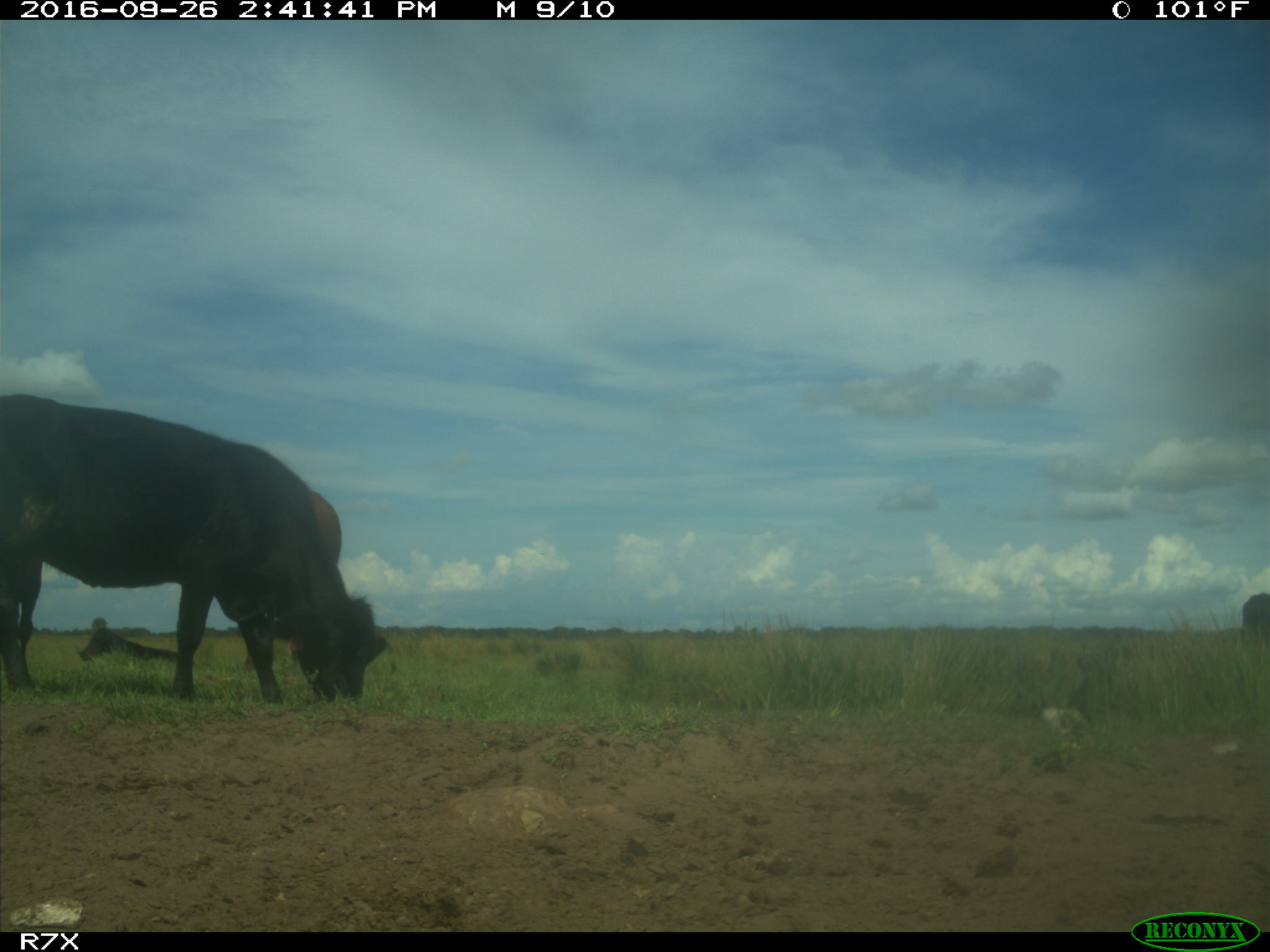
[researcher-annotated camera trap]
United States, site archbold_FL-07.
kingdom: Animalia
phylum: Chordata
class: Mammalia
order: Artiodactyla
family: Bovidae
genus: Bos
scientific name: Bos taurus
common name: domestic cow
Bos taurus (domestic cow).